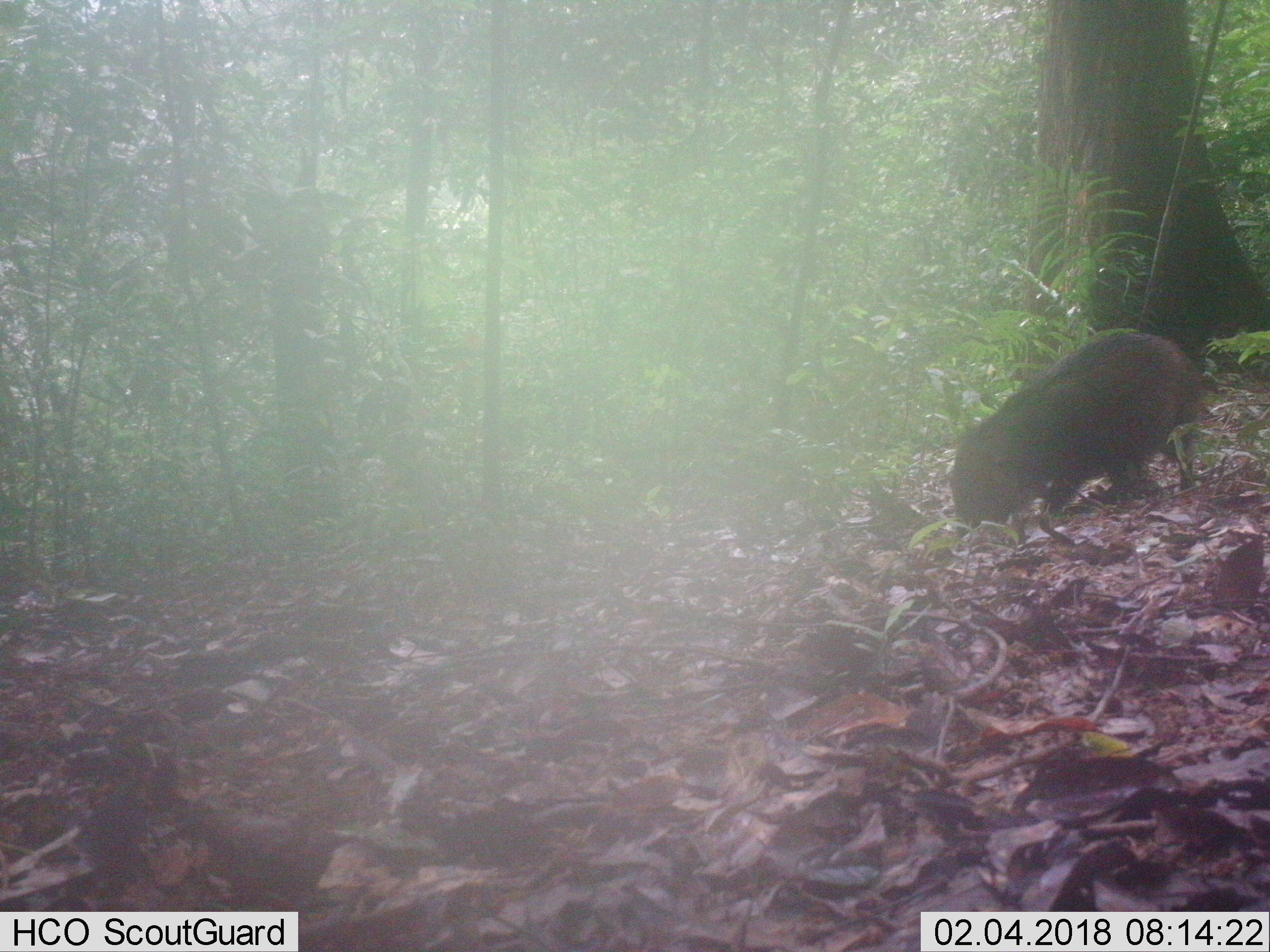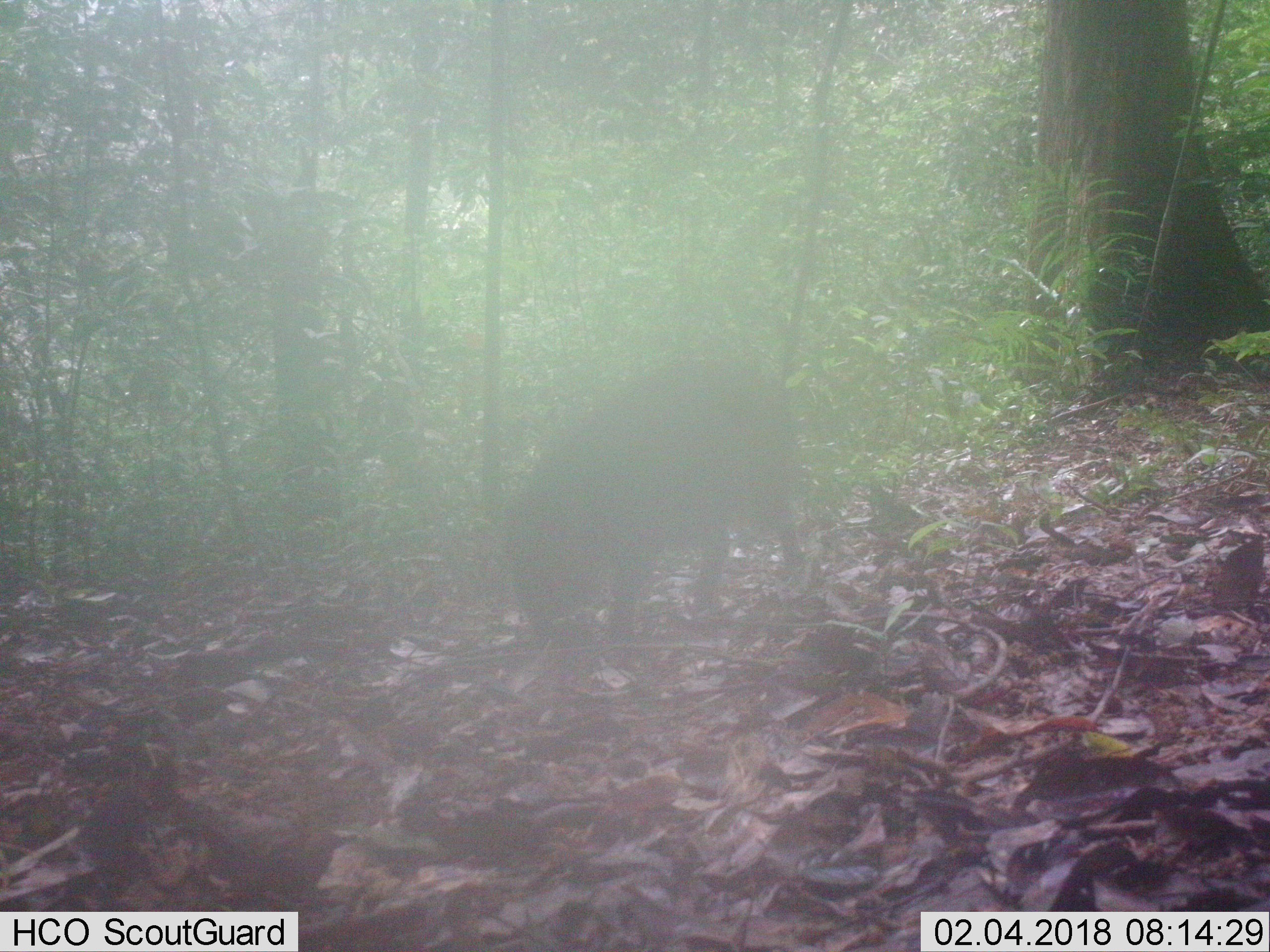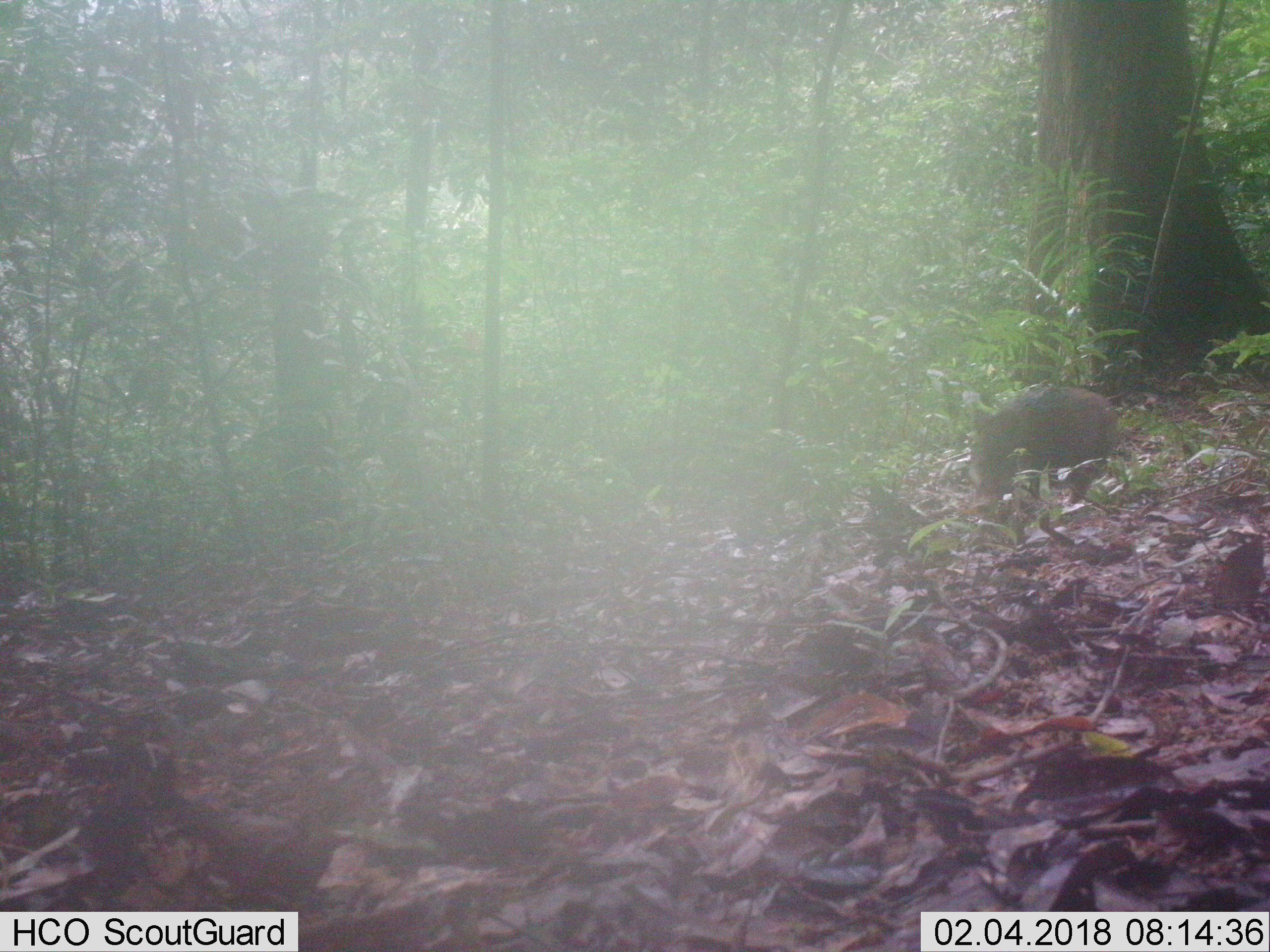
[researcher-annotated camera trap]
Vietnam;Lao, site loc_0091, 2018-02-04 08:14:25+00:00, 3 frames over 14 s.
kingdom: Animalia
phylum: Chordata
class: Mammalia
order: Artiodactyla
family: Suidae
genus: Sus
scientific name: Sus scrofa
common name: eurasian wild pig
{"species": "eurasian wild pig (Sus scrofa)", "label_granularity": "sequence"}